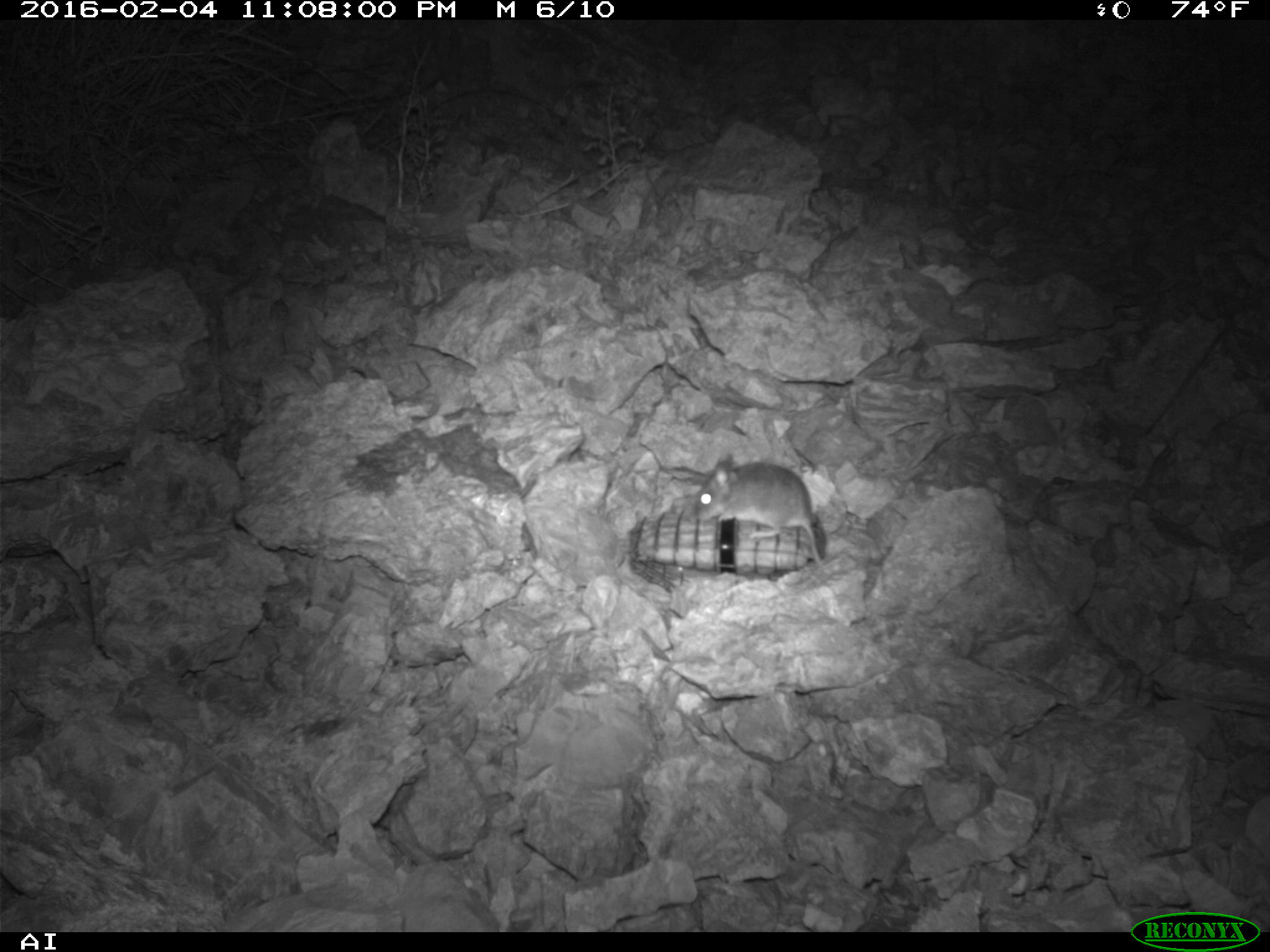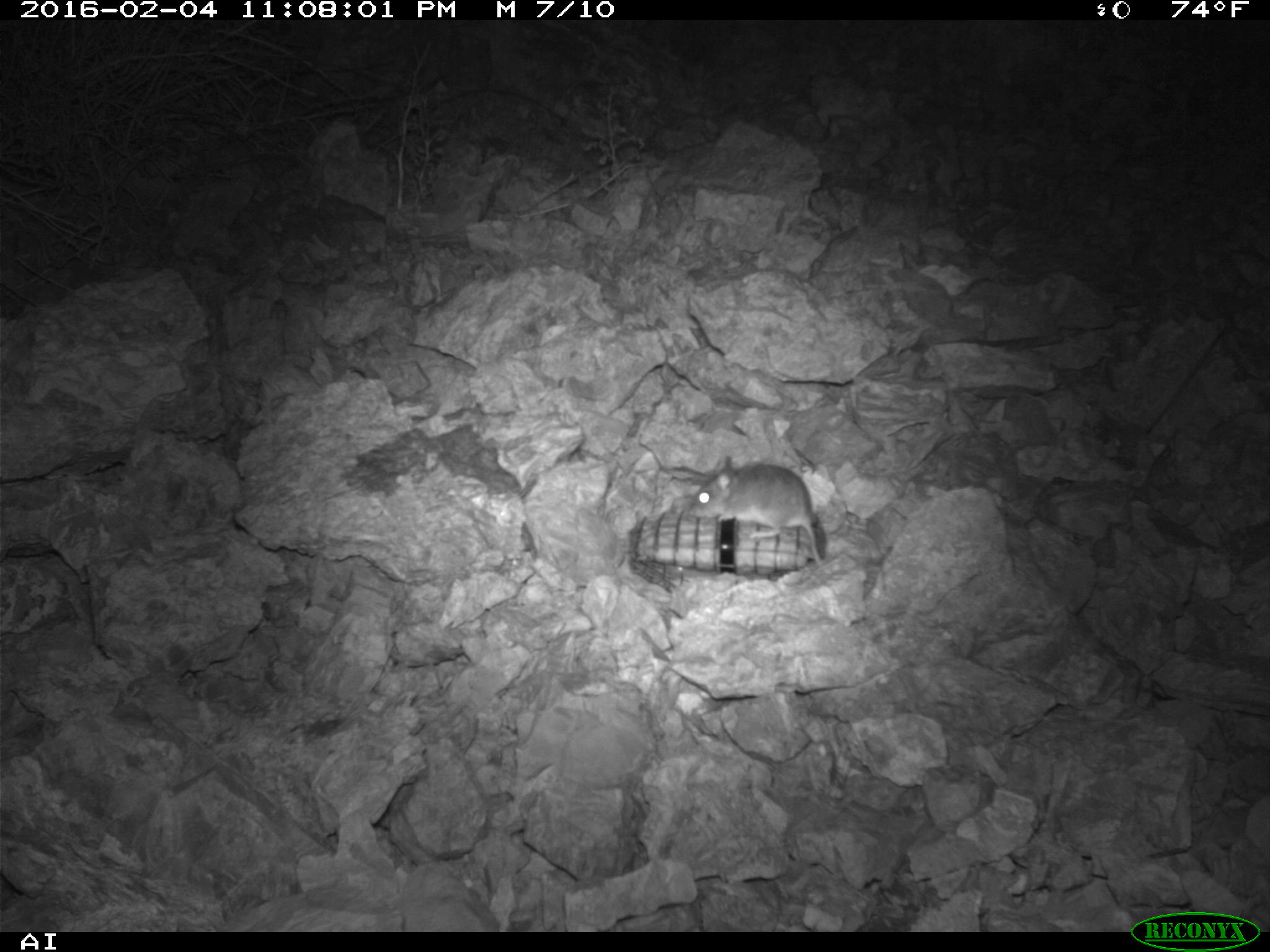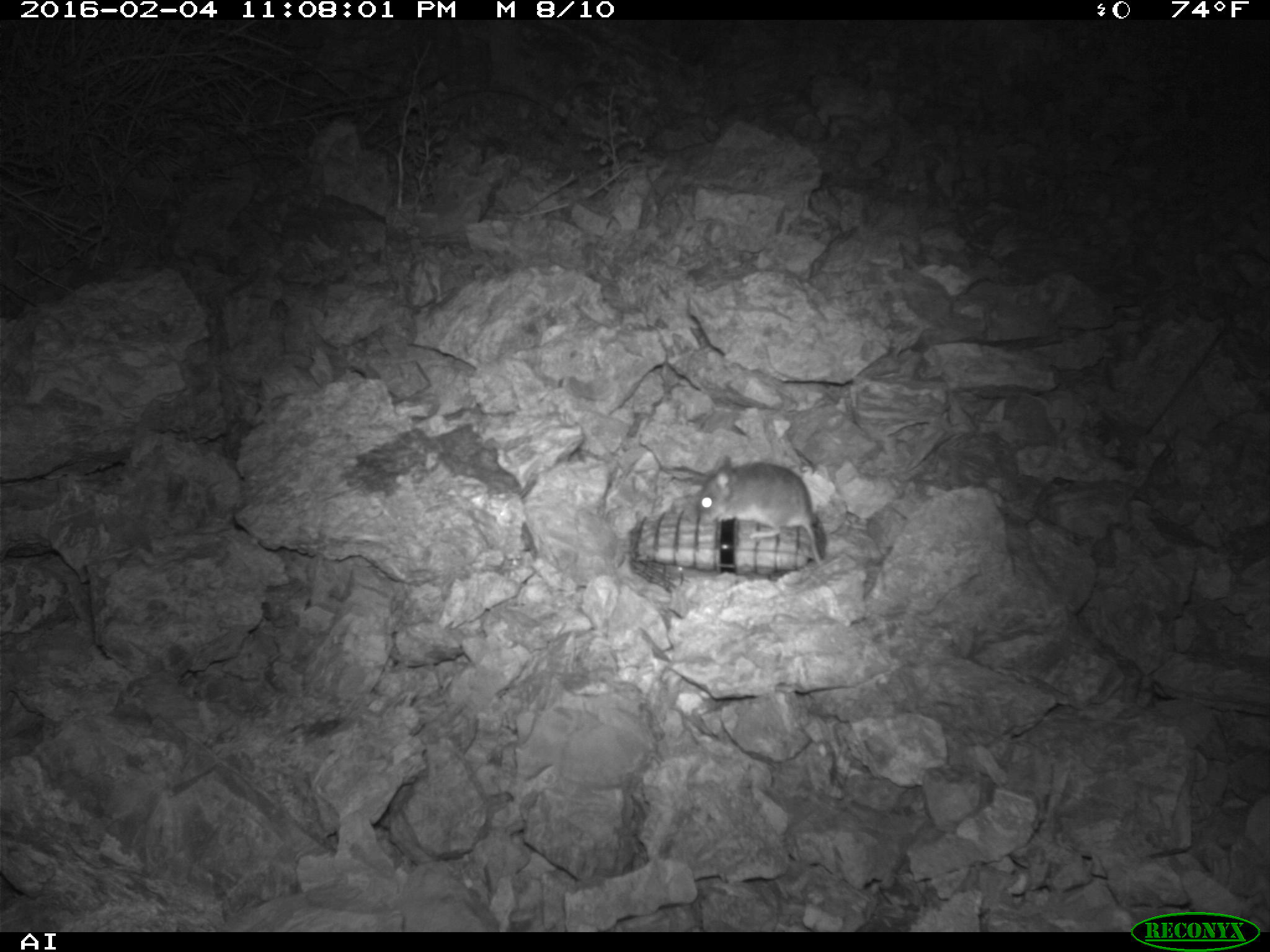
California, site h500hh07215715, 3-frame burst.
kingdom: Animalia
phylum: Chordata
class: Mammalia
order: Rodentia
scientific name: Rodentia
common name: rodent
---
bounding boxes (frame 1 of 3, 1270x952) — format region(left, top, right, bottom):
rodent: region(695, 453, 821, 563)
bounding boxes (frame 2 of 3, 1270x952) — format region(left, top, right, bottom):
rodent: region(685, 455, 824, 563)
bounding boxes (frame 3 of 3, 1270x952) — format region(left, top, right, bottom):
rodent: region(698, 455, 821, 564)